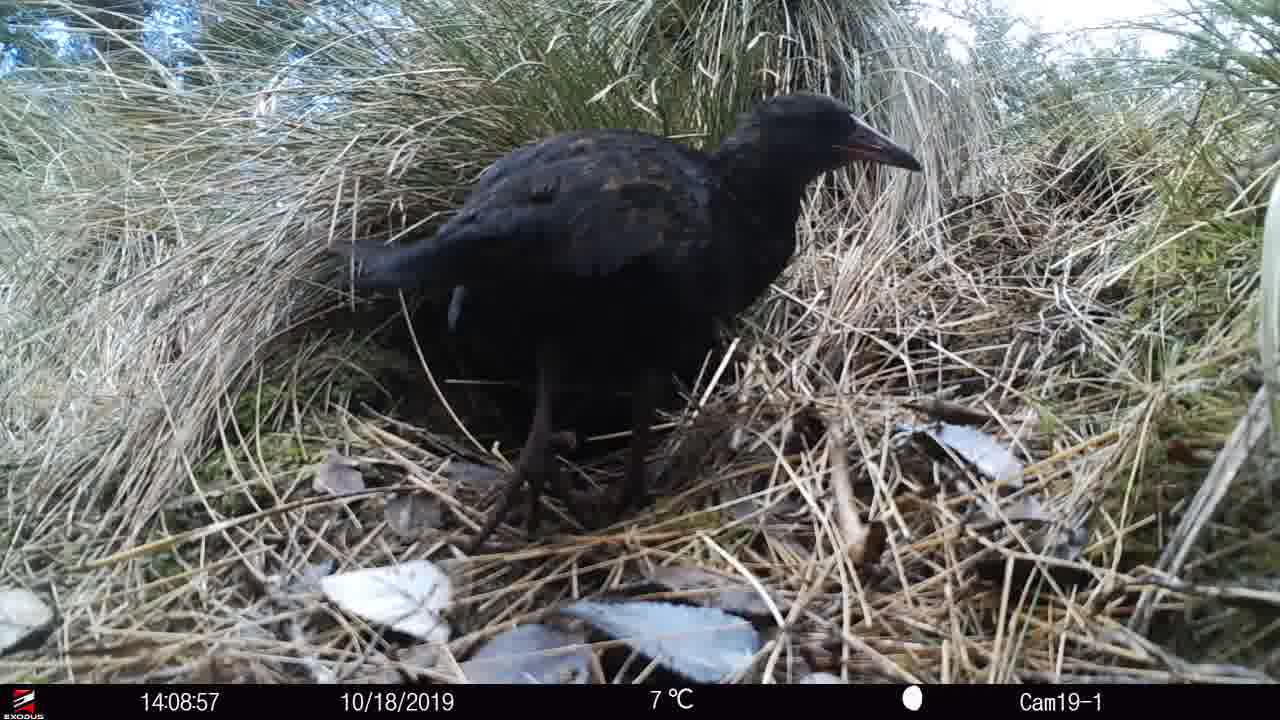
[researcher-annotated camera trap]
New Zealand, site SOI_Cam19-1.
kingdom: Animalia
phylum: Chordata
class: Aves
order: Gruiformes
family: Rallidae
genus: Gallirallus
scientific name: Gallirallus australis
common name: weka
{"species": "weka (Gallirallus australis)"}